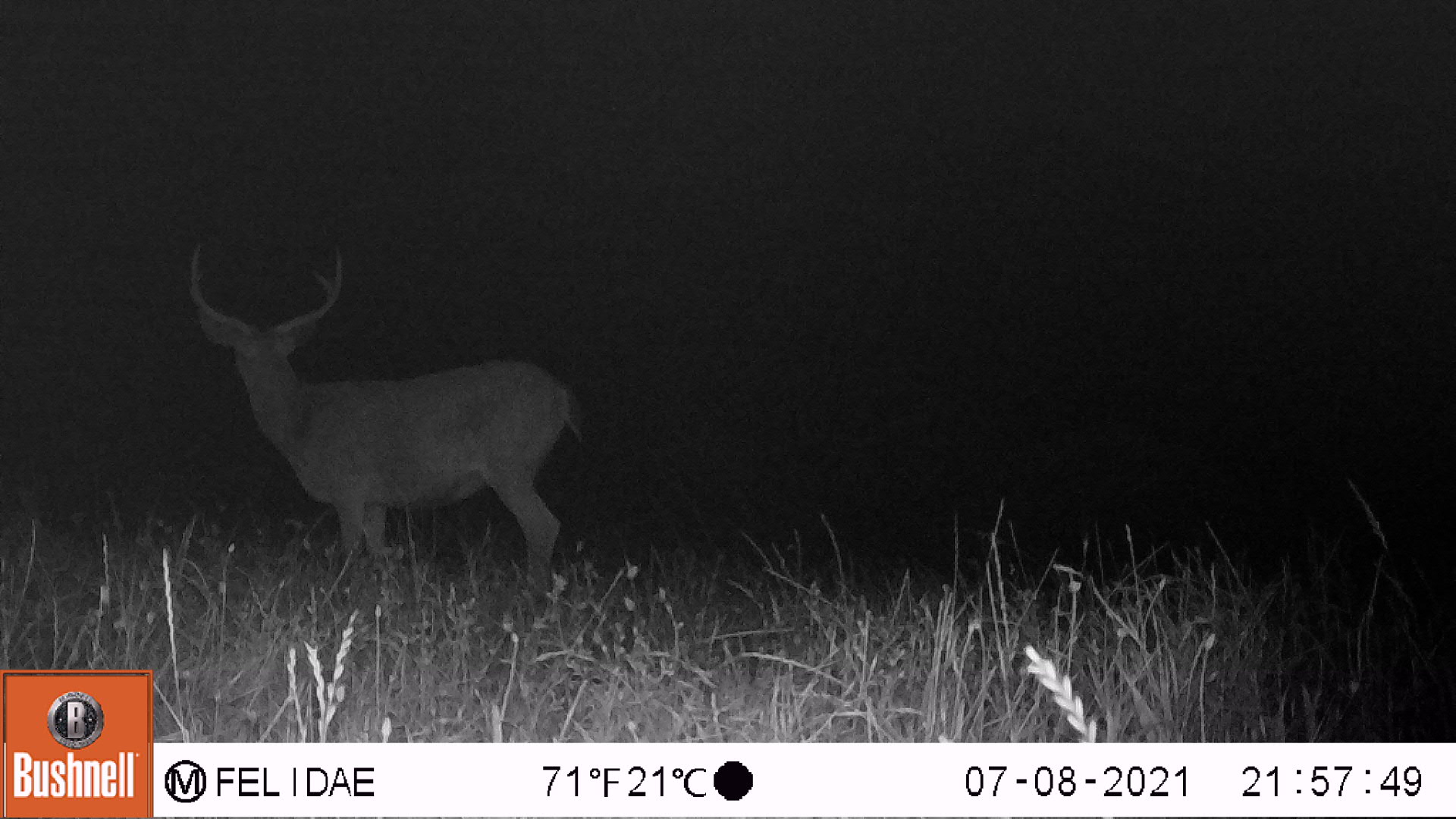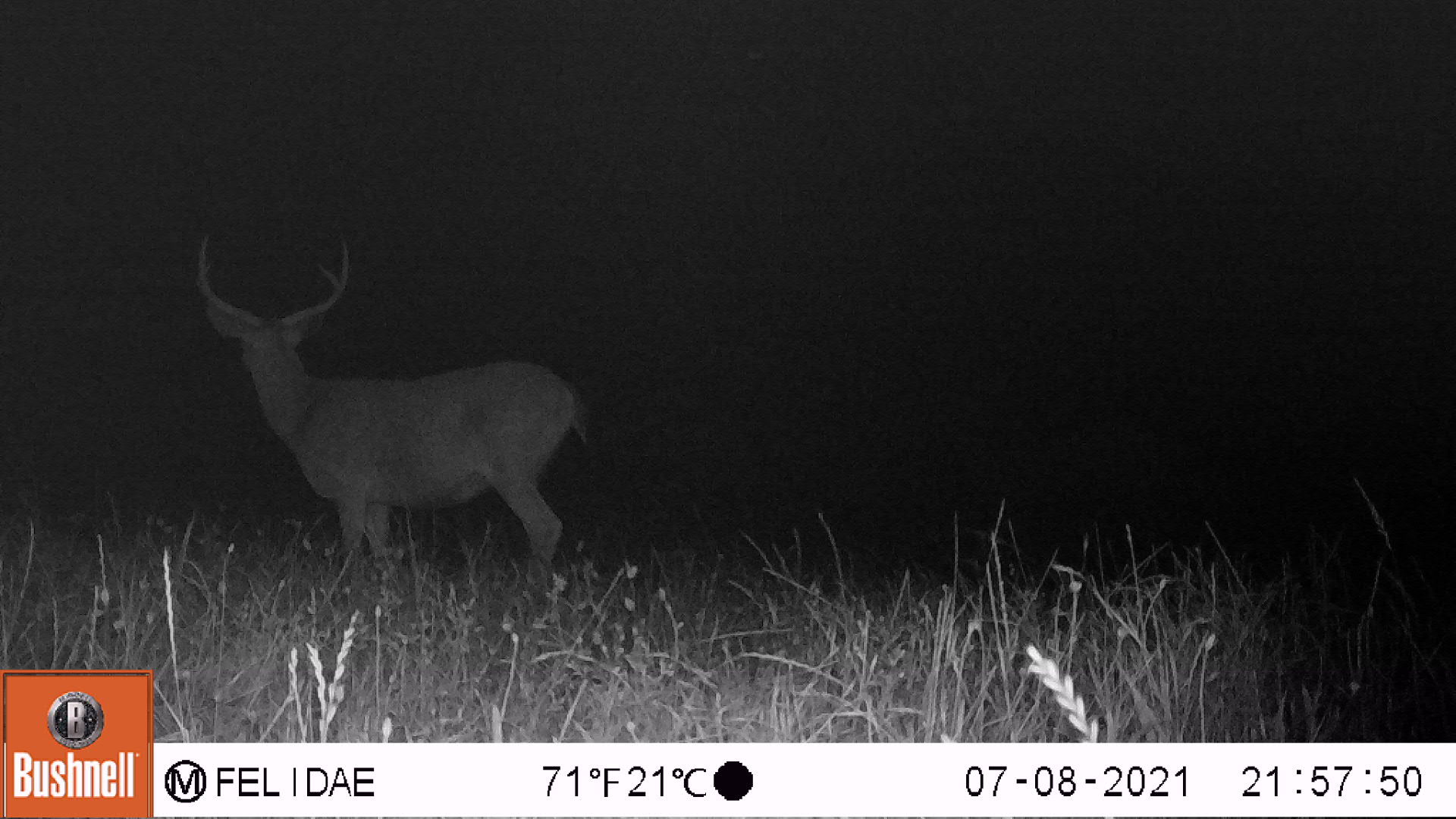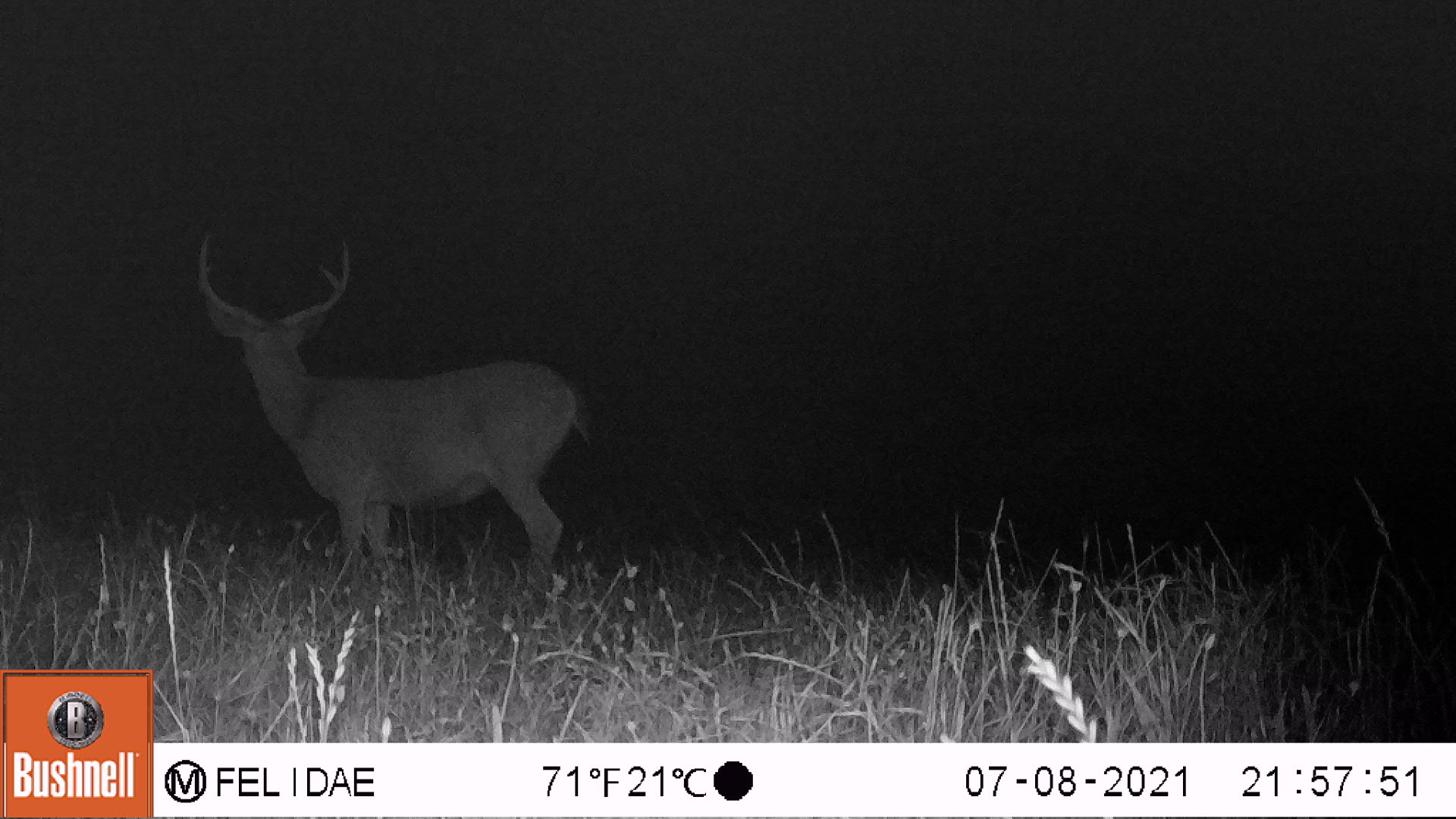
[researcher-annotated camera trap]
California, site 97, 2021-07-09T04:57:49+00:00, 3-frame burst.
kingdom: Animalia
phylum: Chordata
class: Mammalia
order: Artiodactyla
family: Cervidae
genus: Odocoileus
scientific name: Odocoileus hemionus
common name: mule deer